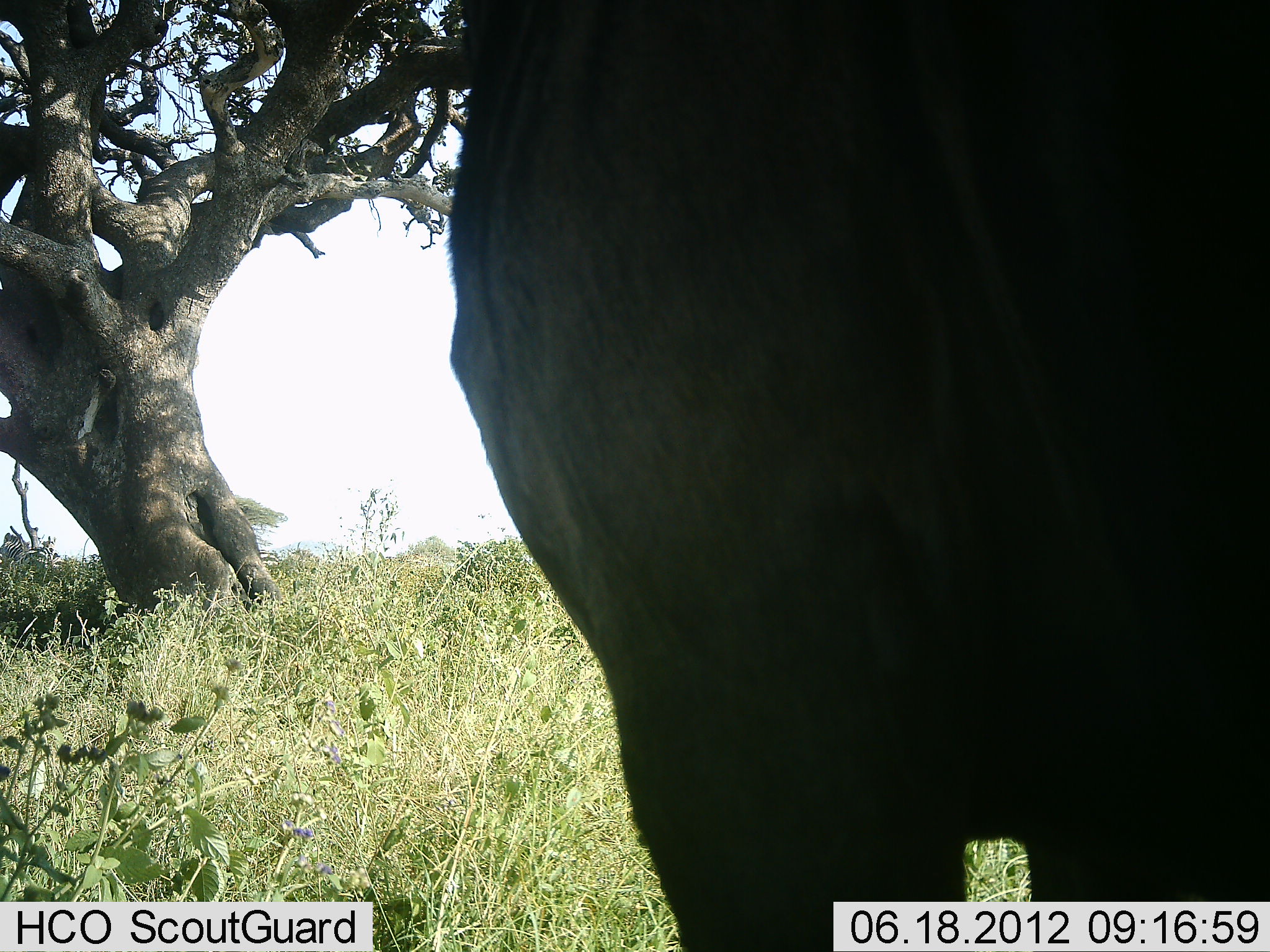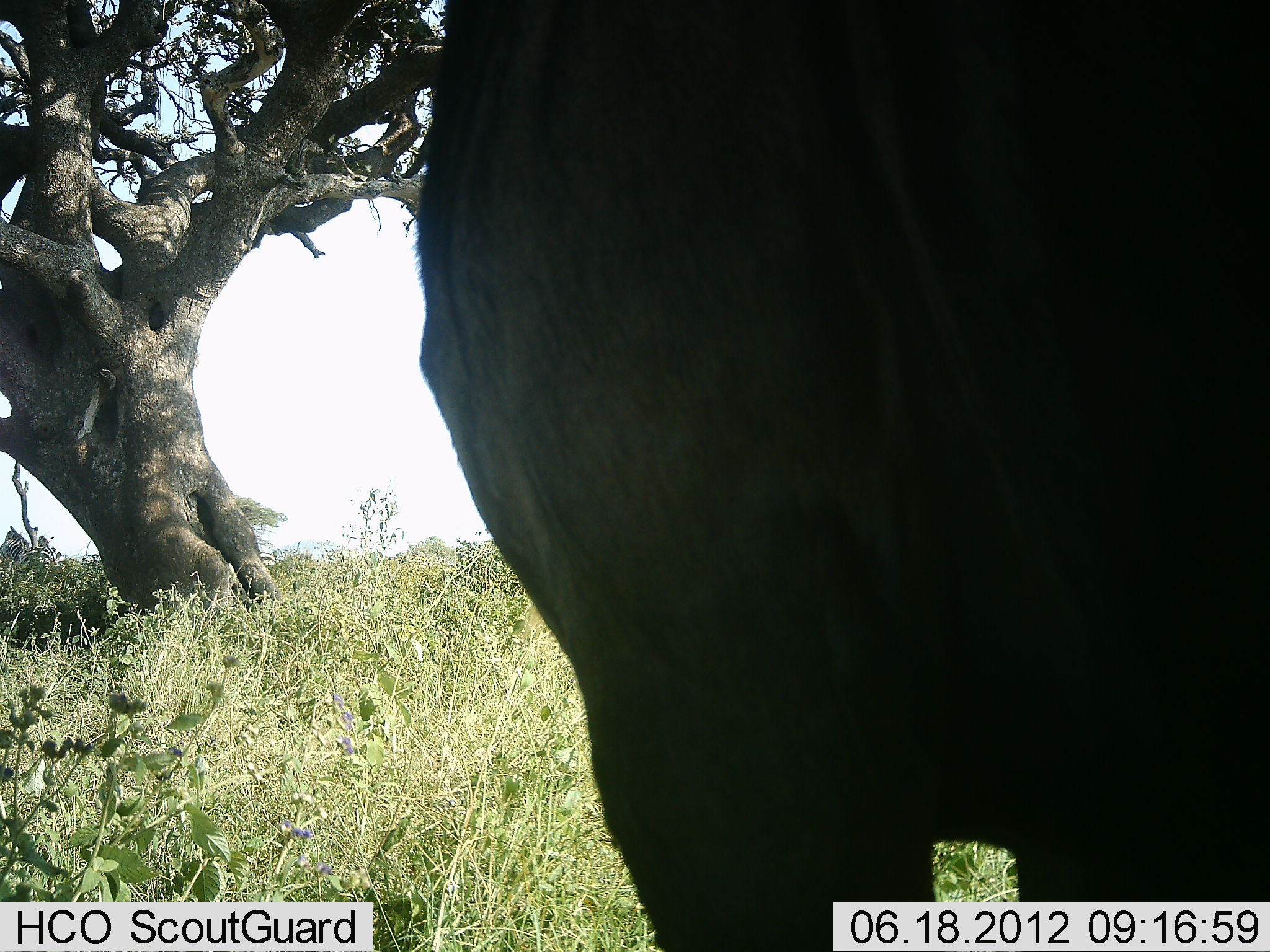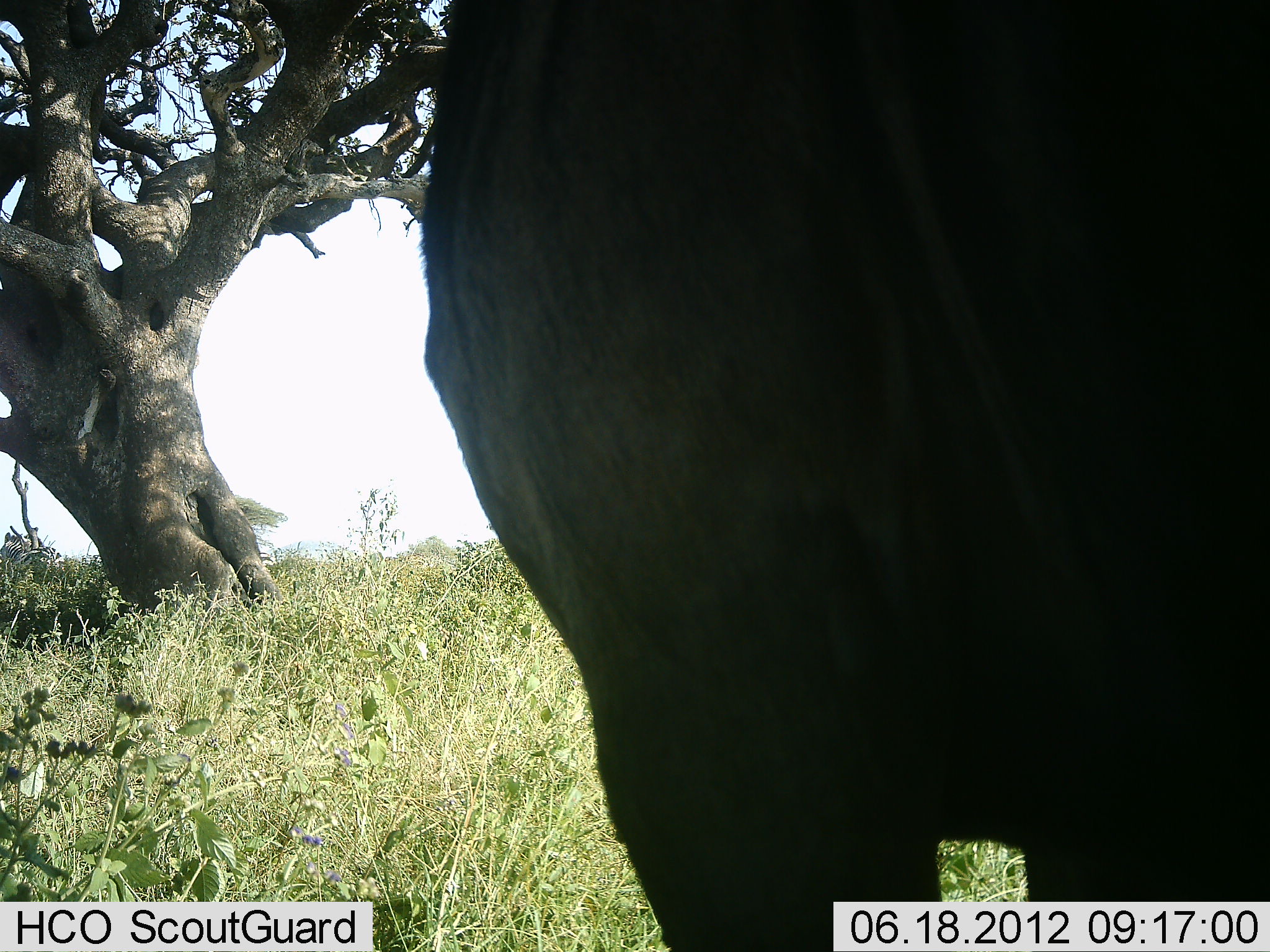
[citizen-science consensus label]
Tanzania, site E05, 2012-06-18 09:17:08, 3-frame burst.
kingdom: Animalia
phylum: Chordata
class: Mammalia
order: Artiodactyla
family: Bovidae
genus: Connochaetes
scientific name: Connochaetes taurinus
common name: blue wildebeest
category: wildebeest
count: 1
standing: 100%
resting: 14%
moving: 0%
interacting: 0%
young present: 0%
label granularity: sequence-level